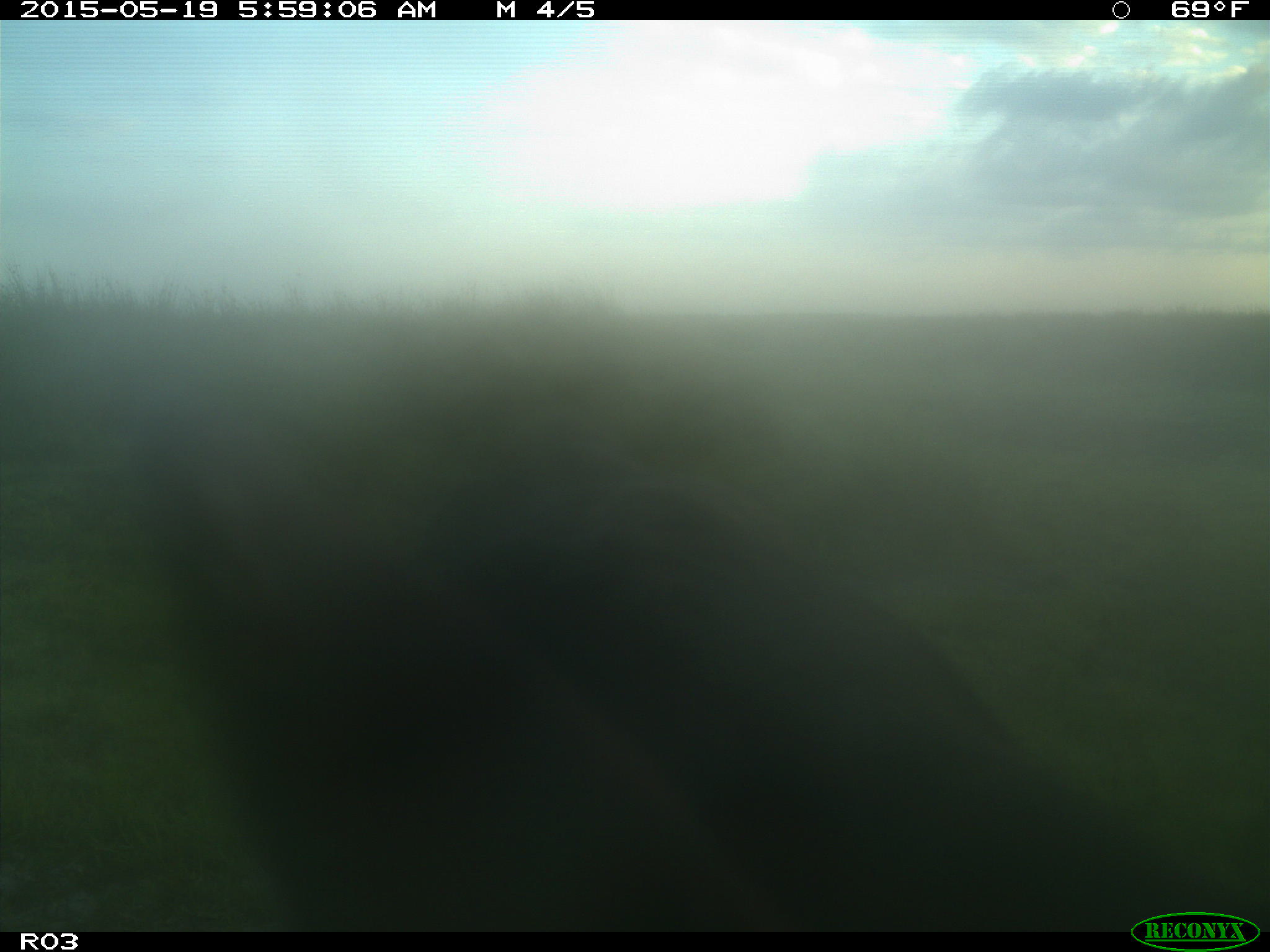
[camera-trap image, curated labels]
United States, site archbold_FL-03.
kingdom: Animalia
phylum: Chordata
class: Mammalia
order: Artiodactyla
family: Bovidae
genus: Bos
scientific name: Bos taurus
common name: domestic cow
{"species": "Bos taurus (domestic cow)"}